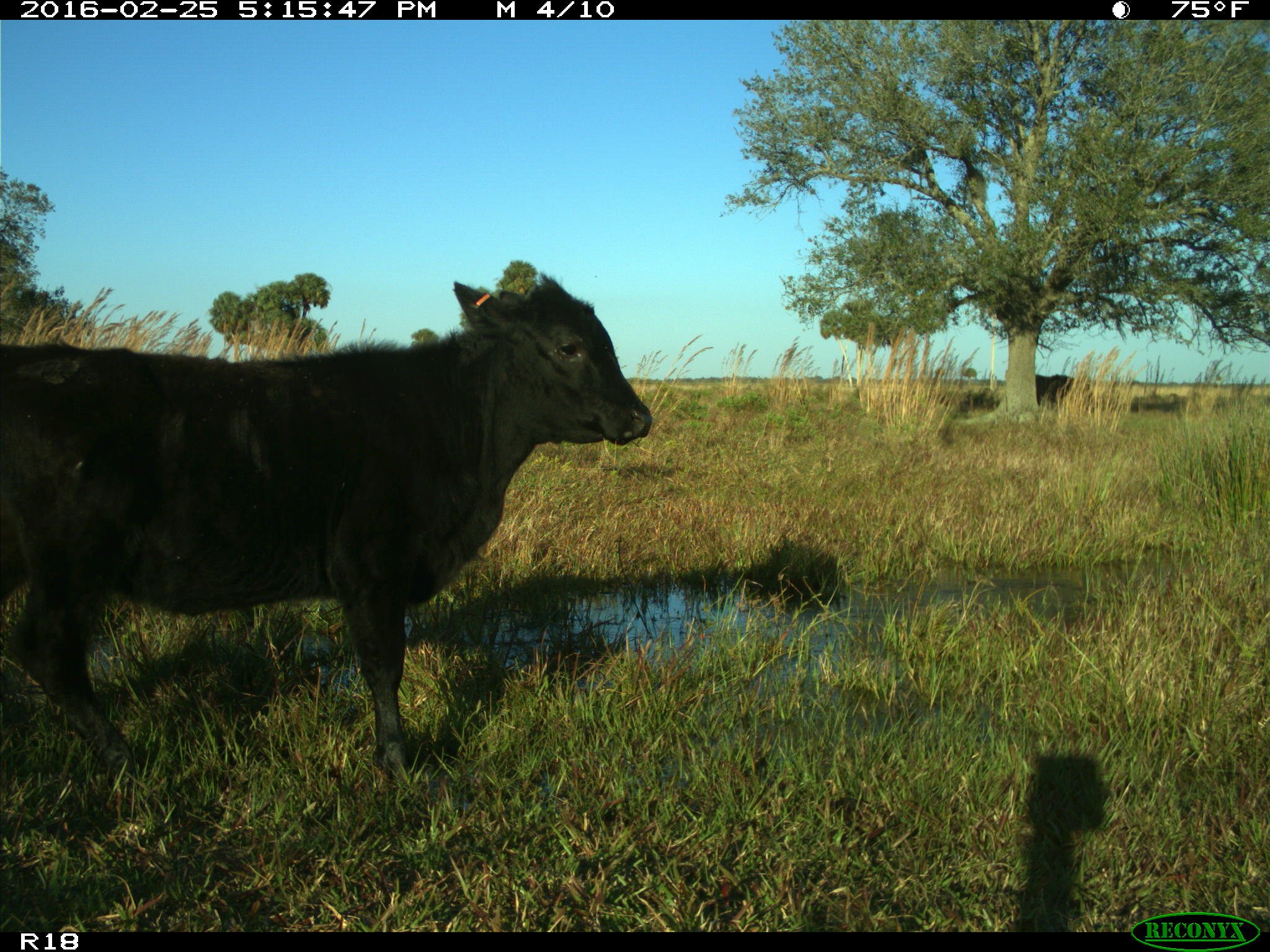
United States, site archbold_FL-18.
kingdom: Animalia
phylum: Chordata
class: Mammalia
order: Artiodactyla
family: Bovidae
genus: Bos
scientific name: Bos taurus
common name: domestic cow